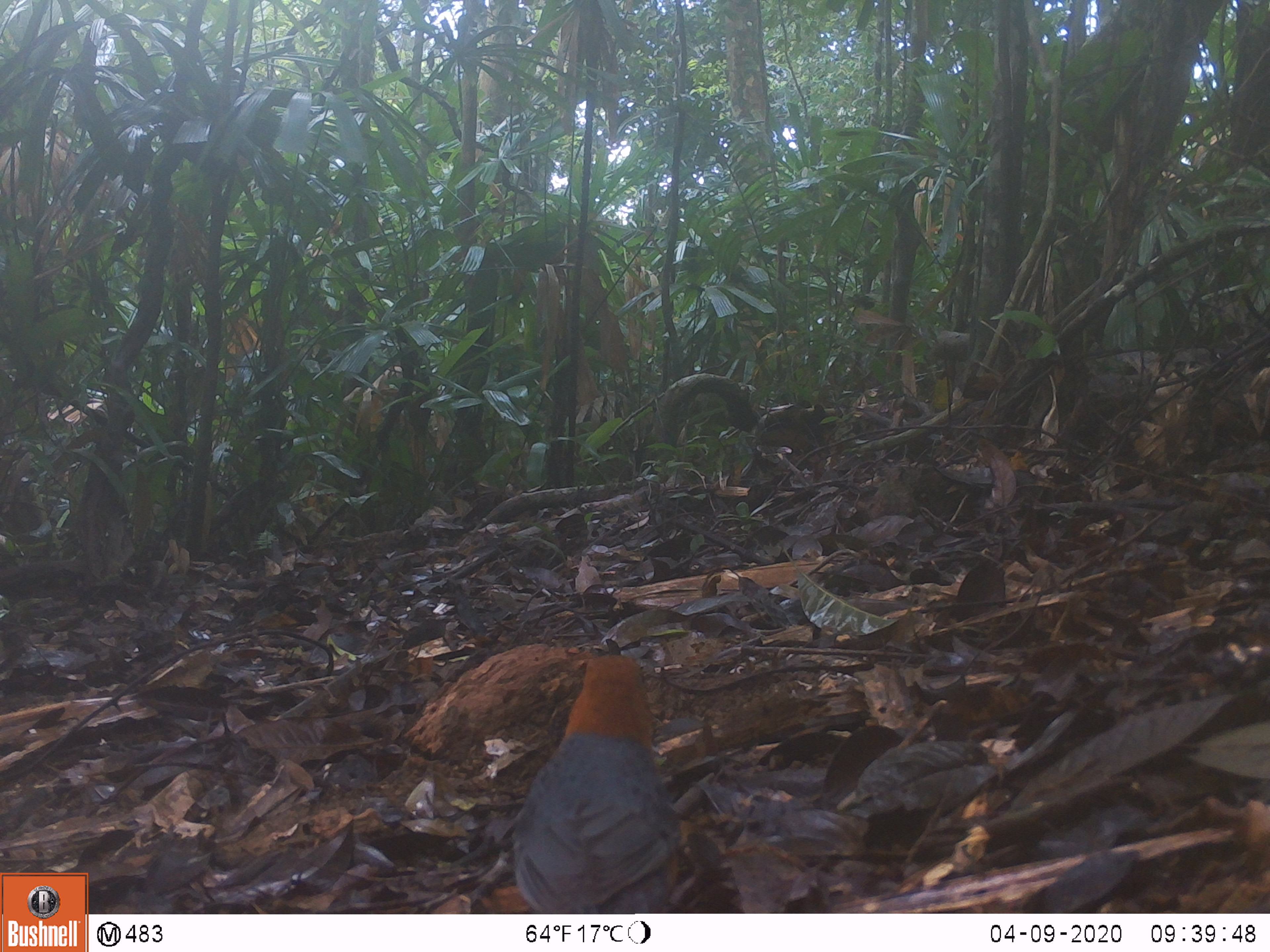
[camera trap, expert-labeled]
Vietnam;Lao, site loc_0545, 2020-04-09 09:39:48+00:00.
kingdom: Animalia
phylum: Chordata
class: Aves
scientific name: Aves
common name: bird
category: unidentified bird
Unidentified bird (bird) (Aves). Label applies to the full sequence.